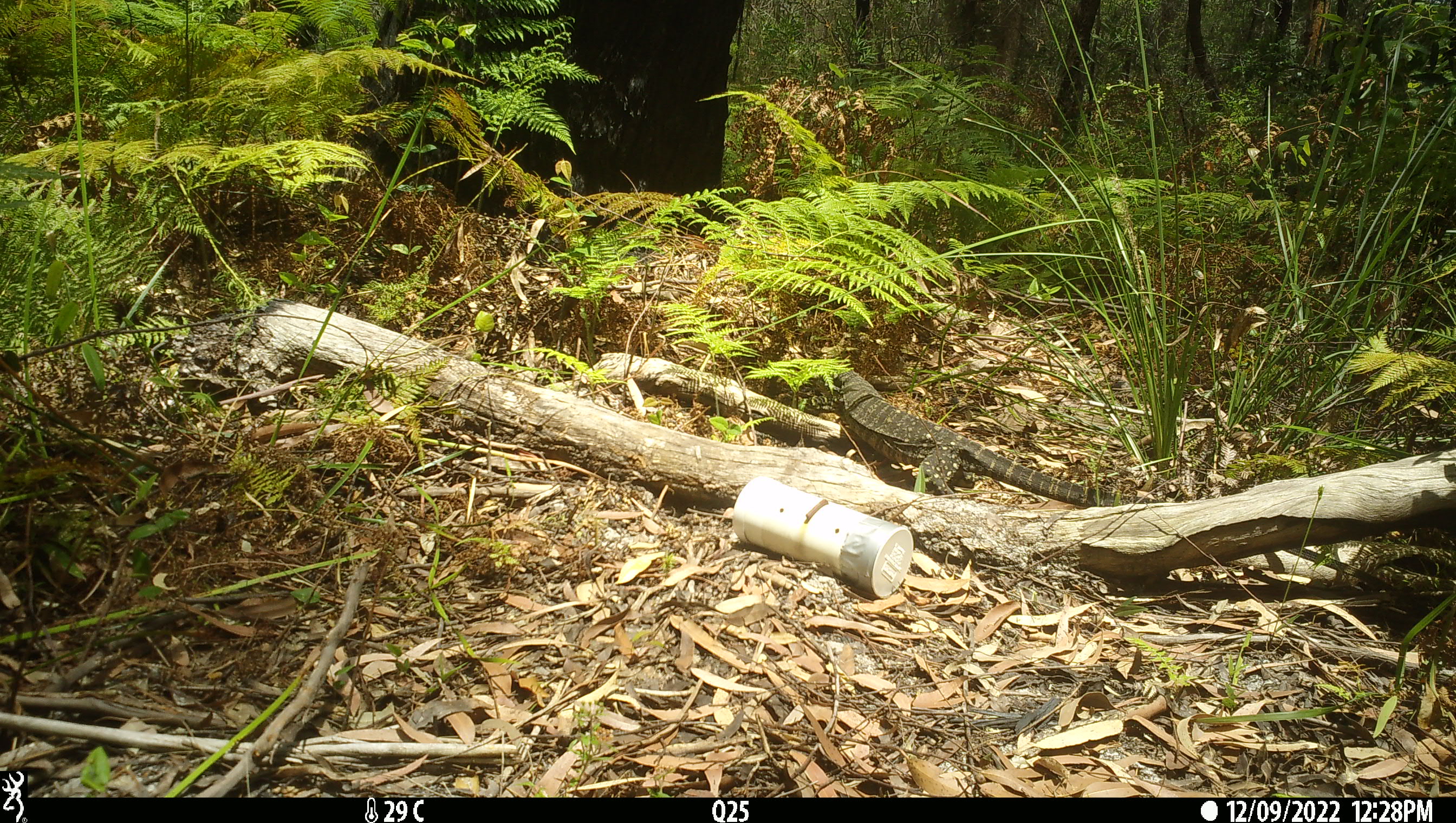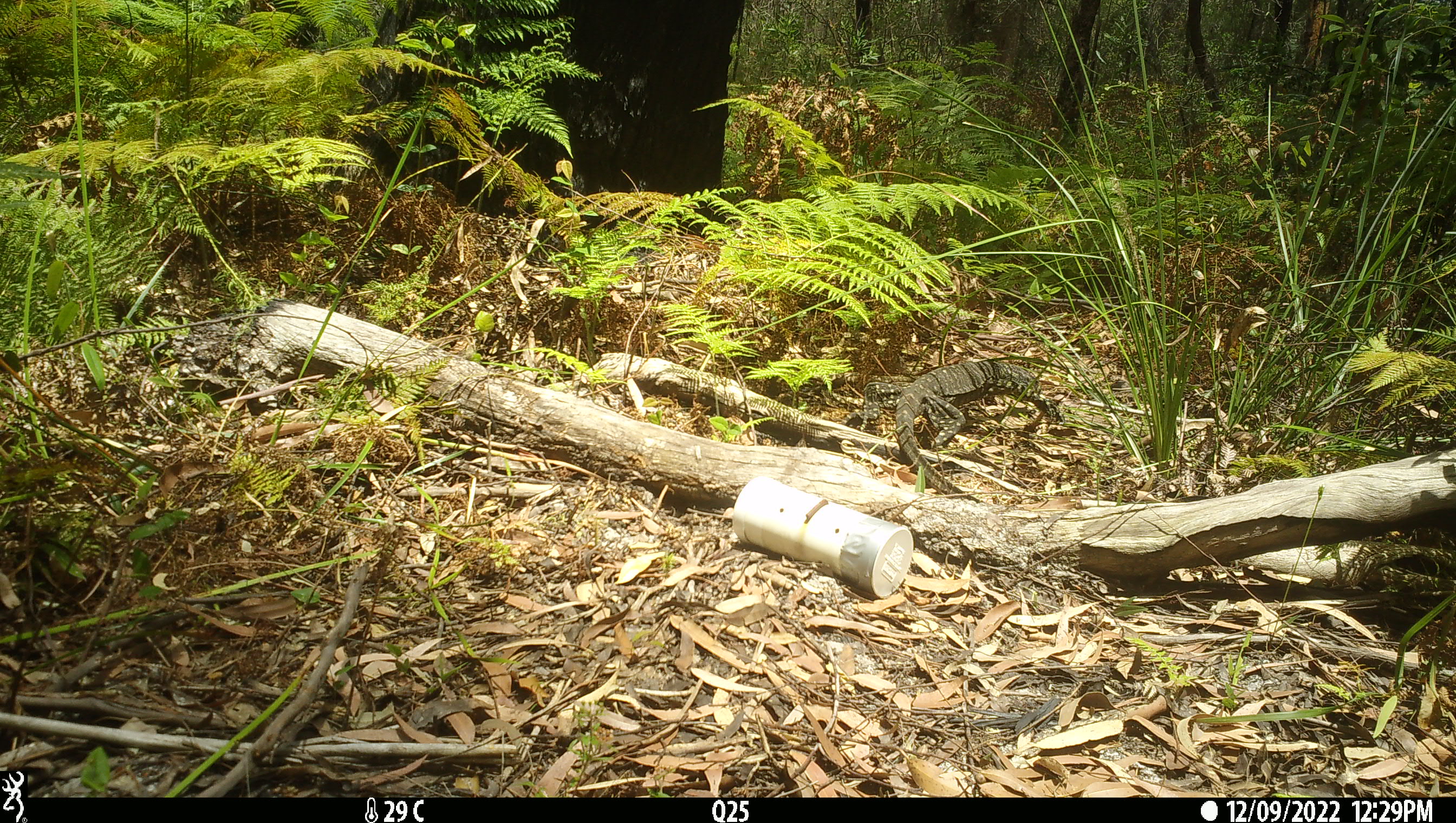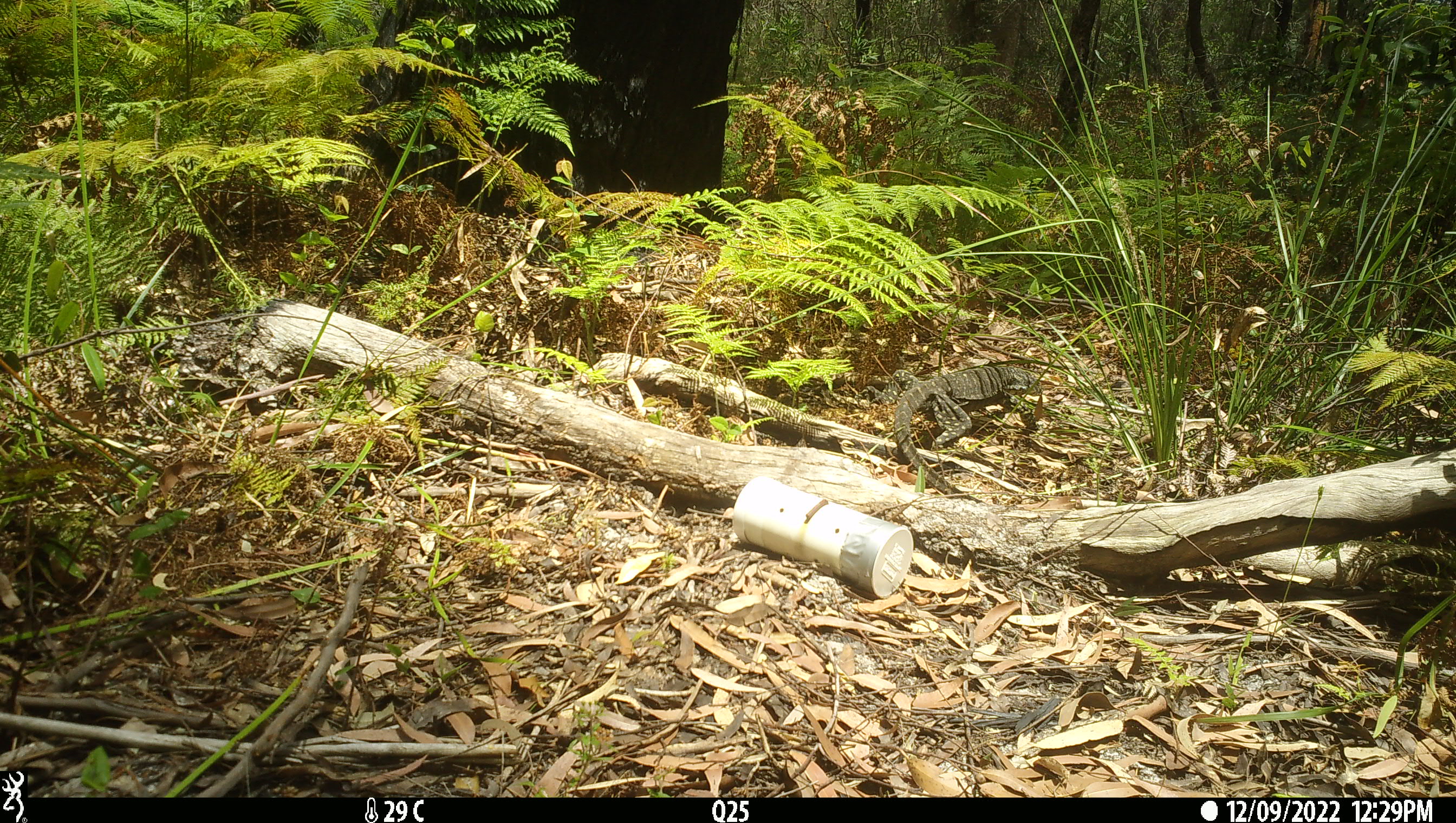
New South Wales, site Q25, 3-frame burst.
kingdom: Animalia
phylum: Chordata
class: Reptilia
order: Squamata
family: Varanidae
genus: Varanus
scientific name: Varanus varius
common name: lace monitor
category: goanna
Goanna (lace monitor) (Varanus varius).